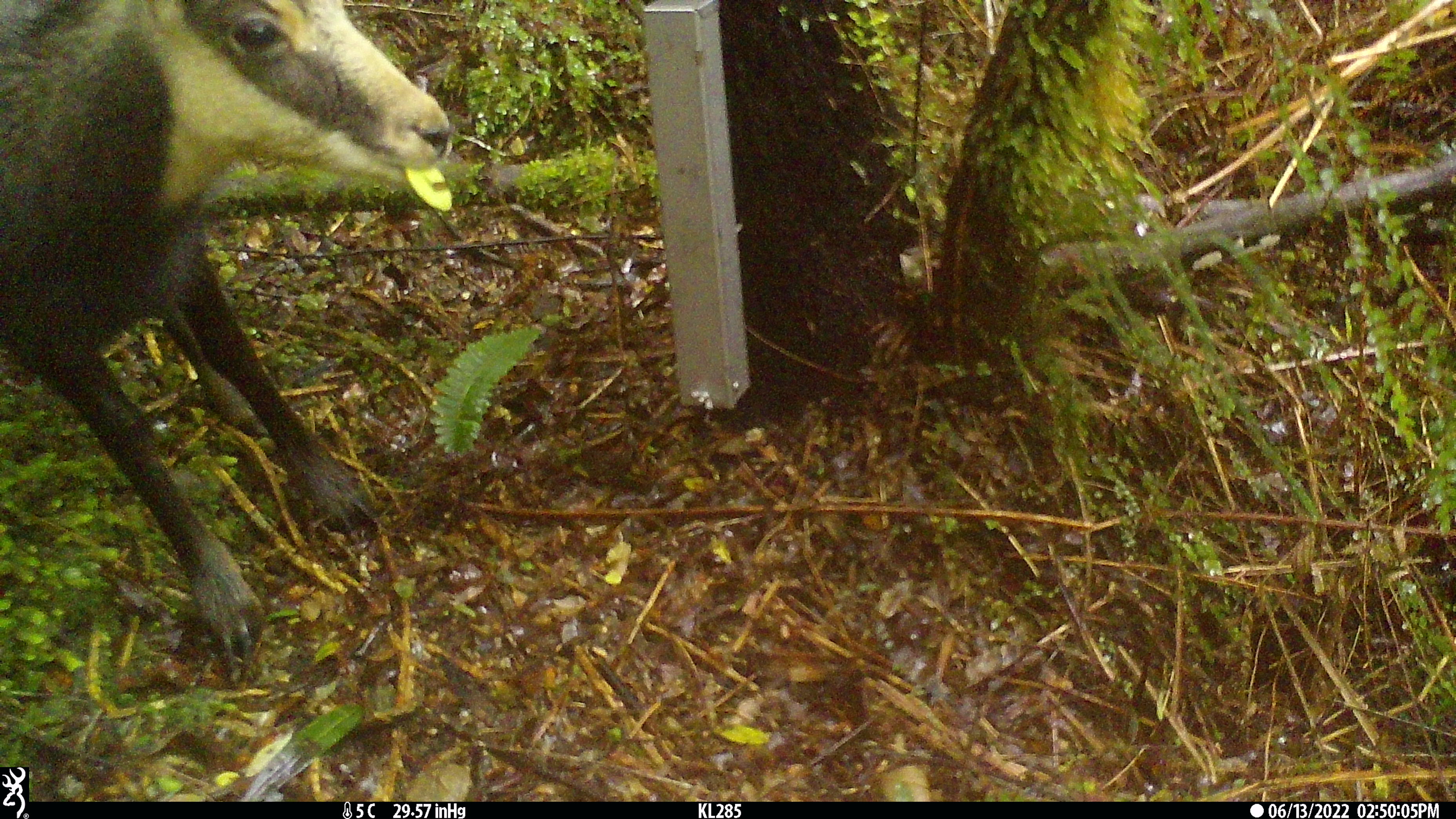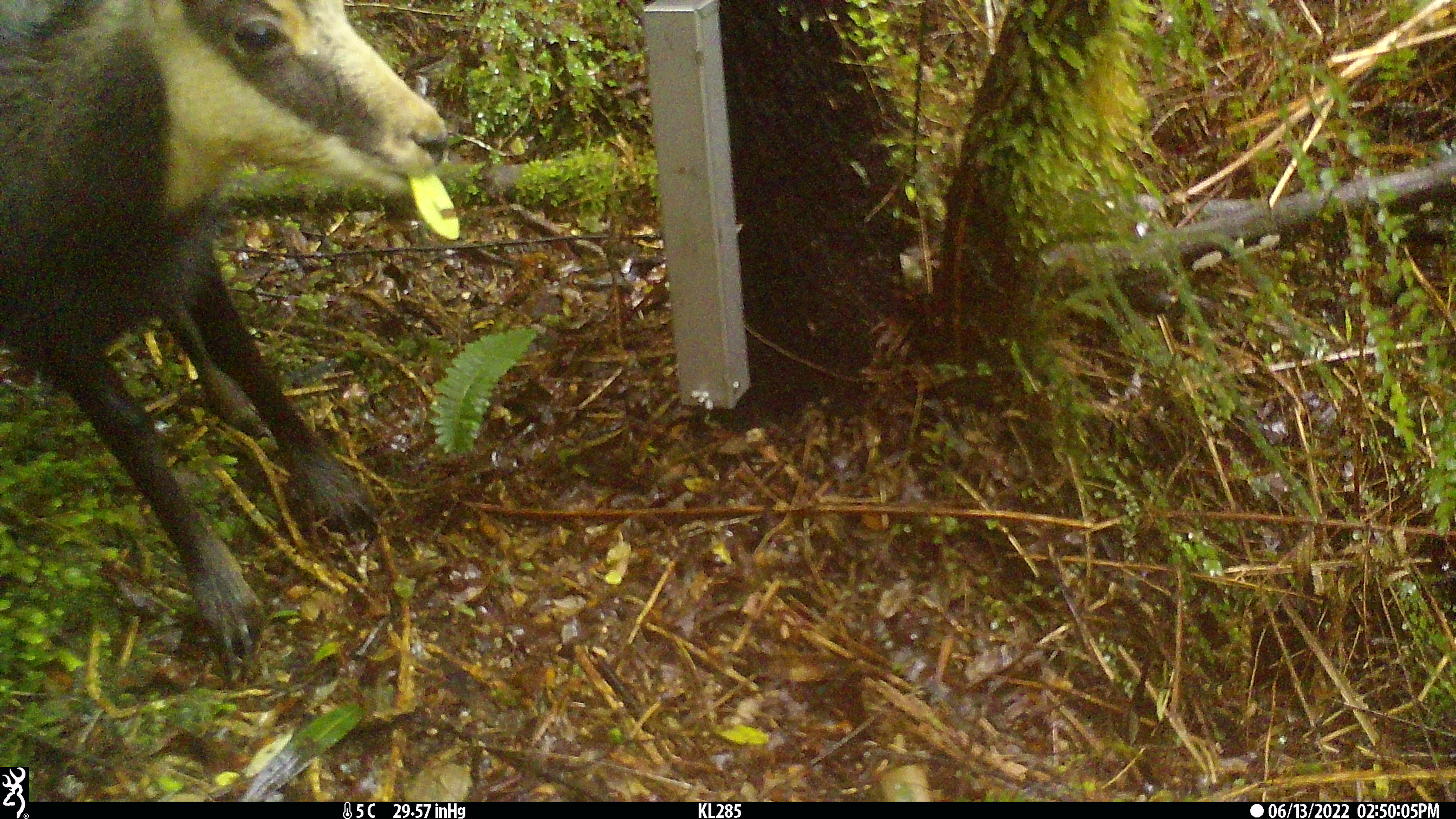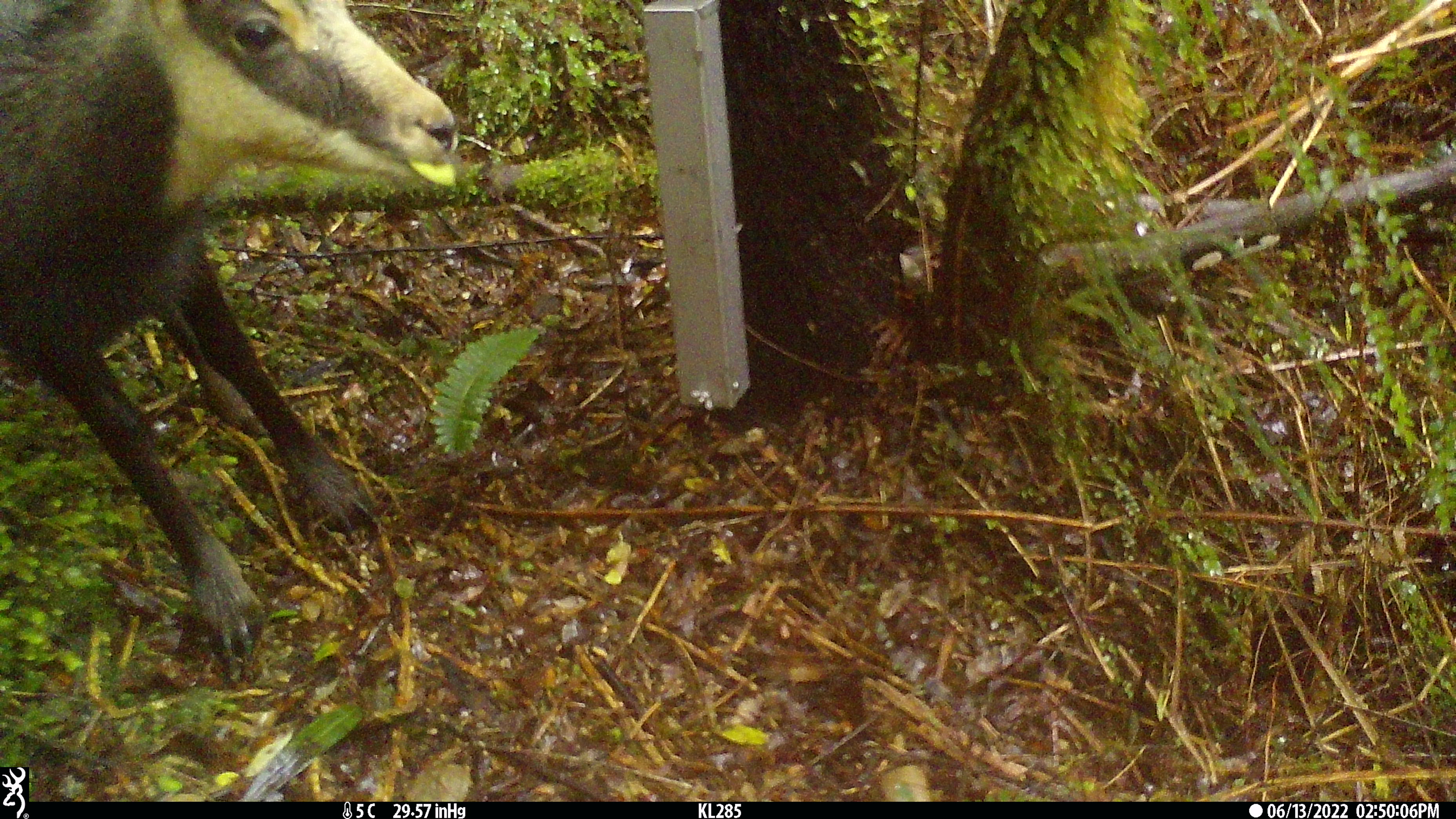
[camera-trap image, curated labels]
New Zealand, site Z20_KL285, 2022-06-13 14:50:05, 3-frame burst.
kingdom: Animalia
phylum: Chordata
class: Mammalia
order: Artiodactyla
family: Bovidae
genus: Rupicapra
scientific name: Rupicapra rupicapra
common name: alpine chamois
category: chamois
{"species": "chamois (alpine chamois) (Rupicapra rupicapra)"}